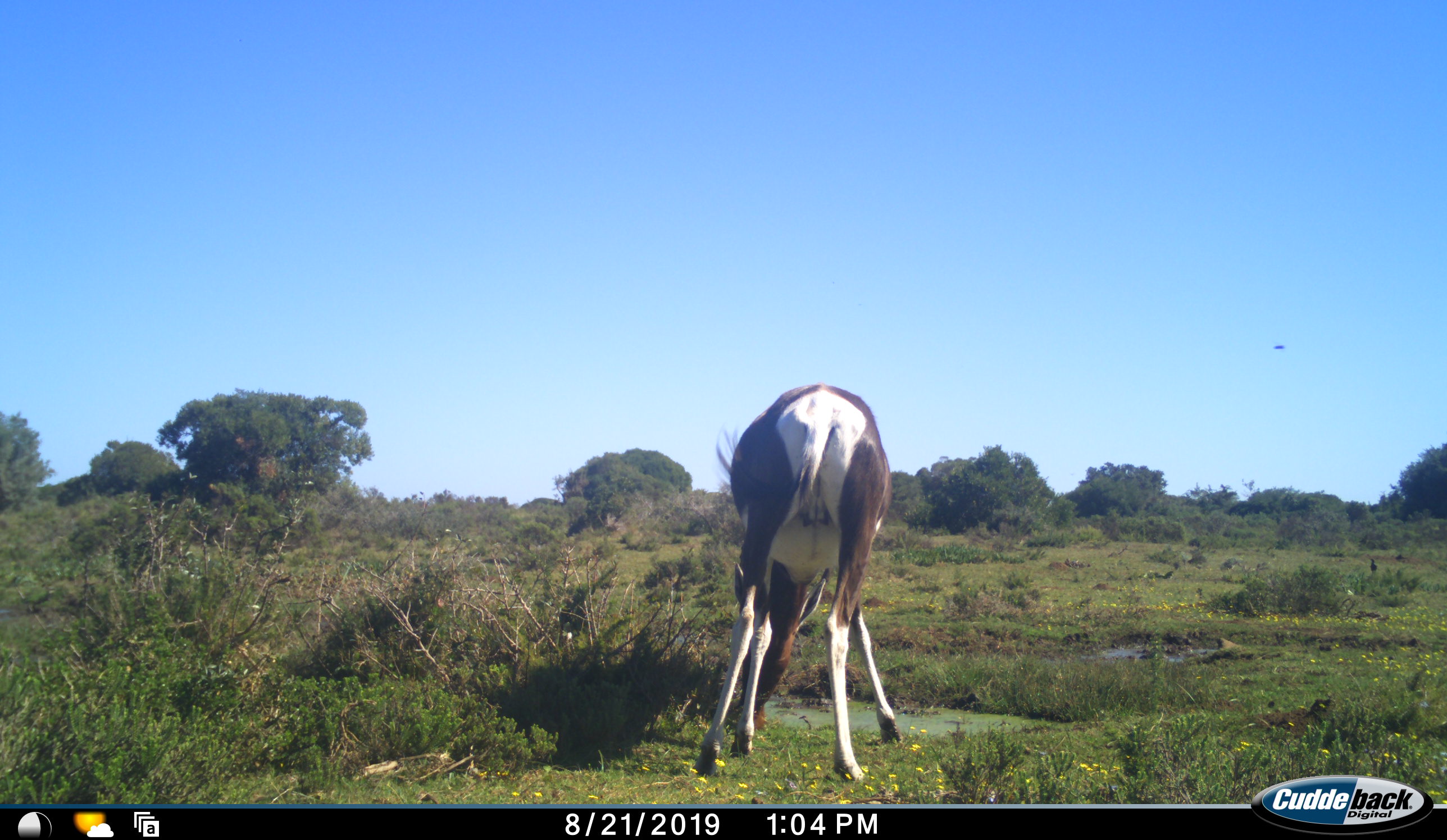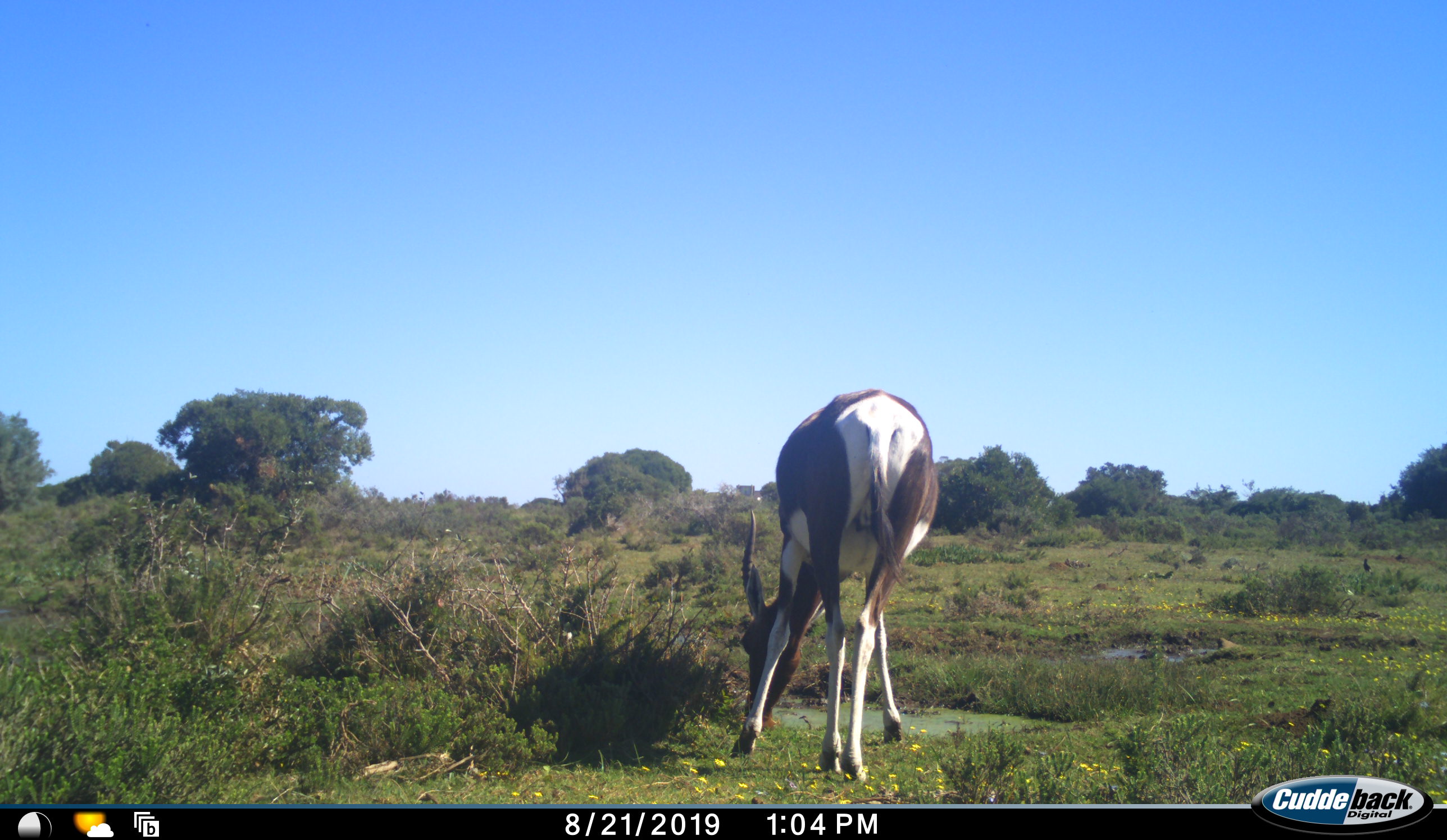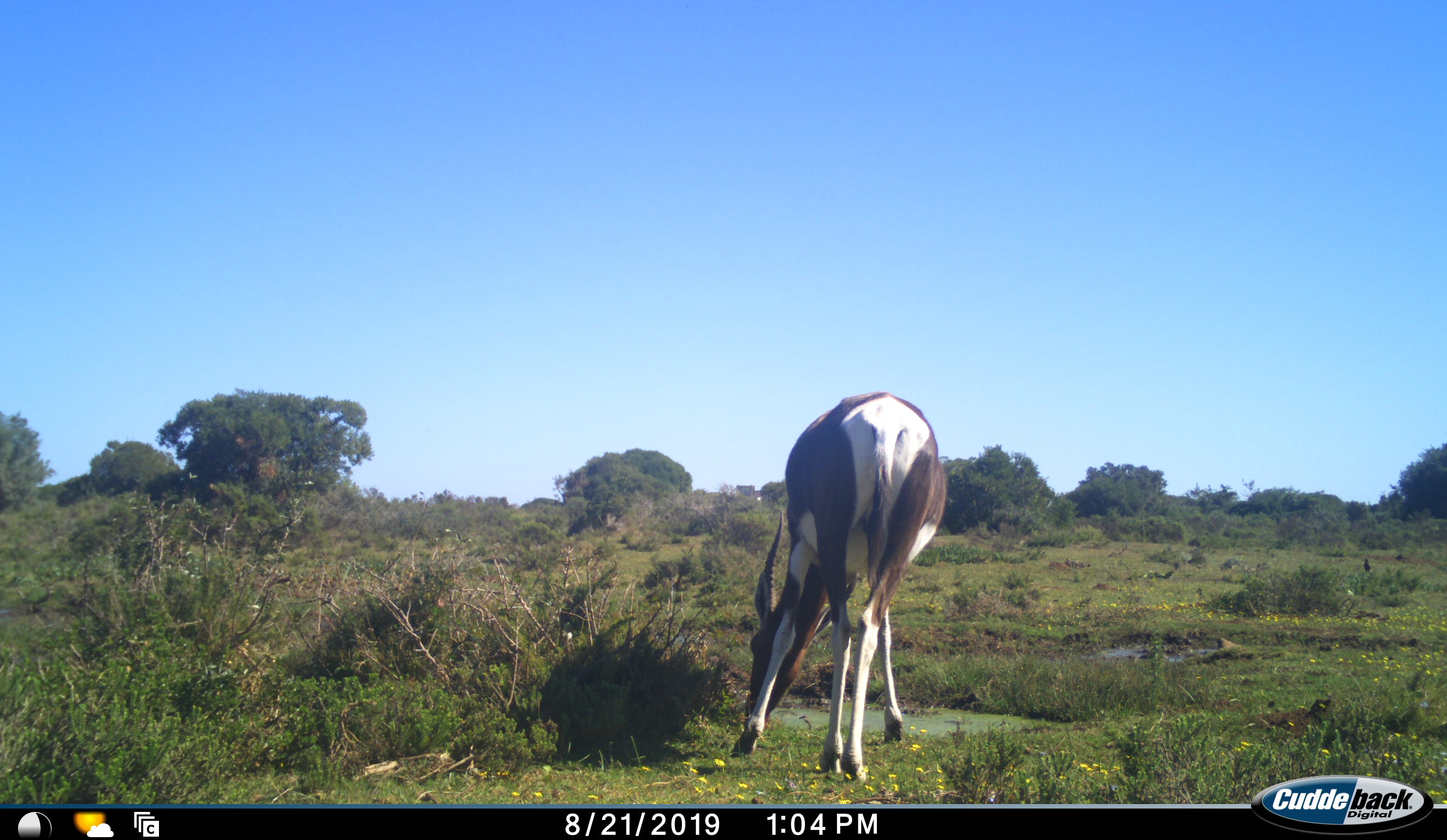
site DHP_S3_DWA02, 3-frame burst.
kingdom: Animalia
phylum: Chordata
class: Mammalia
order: Artiodactyla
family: Bovidae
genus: Damaliscus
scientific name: Damaliscus pygargus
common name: bontebok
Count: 1.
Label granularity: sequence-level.